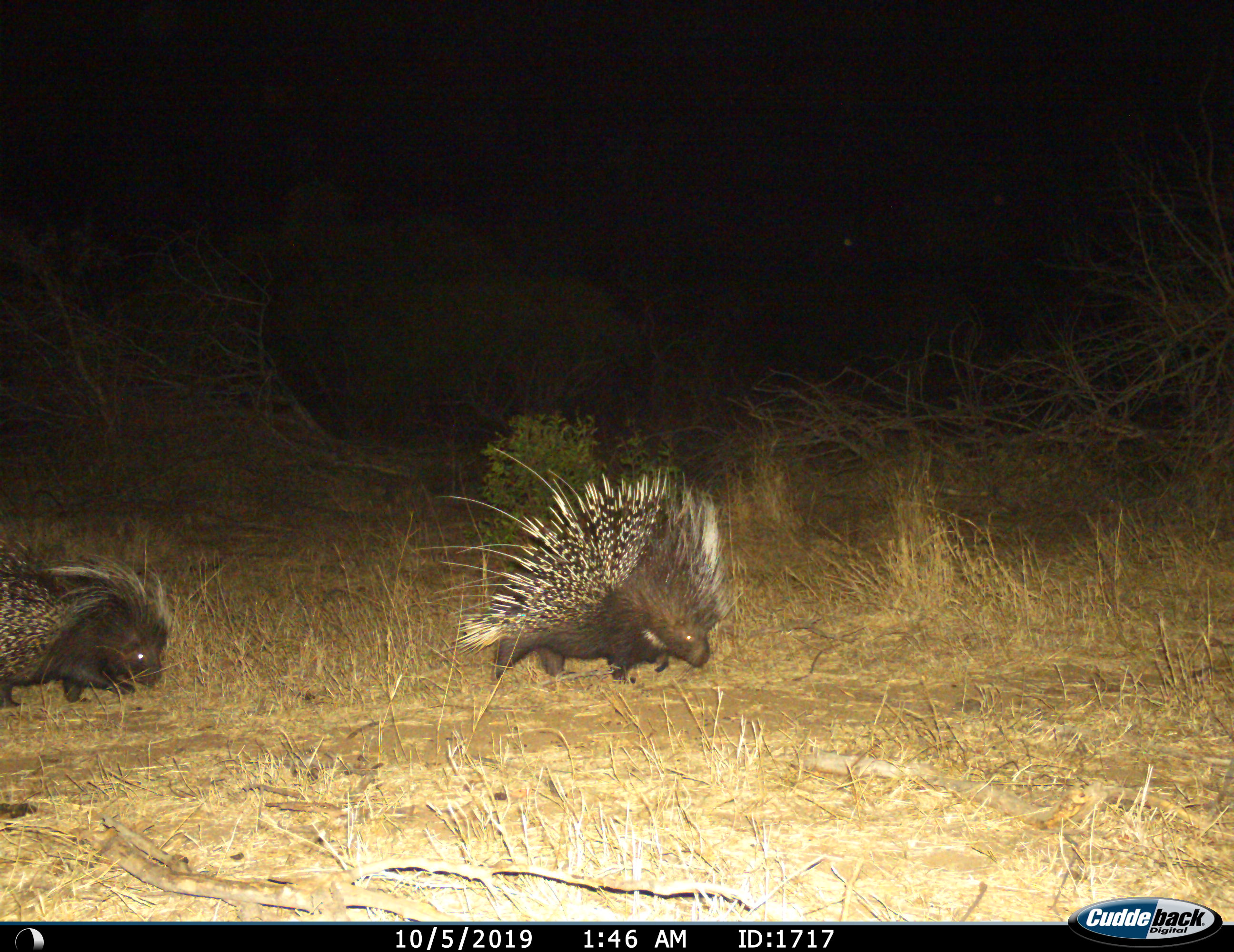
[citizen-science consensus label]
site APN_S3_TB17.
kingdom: Animalia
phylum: Chordata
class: Mammalia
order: Rodentia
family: Hystricidae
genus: Hystrix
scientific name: Hystrix cristata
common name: crested porcupine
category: porcupine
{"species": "porcupine (crested porcupine) (Hystrix cristata)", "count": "2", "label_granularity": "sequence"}